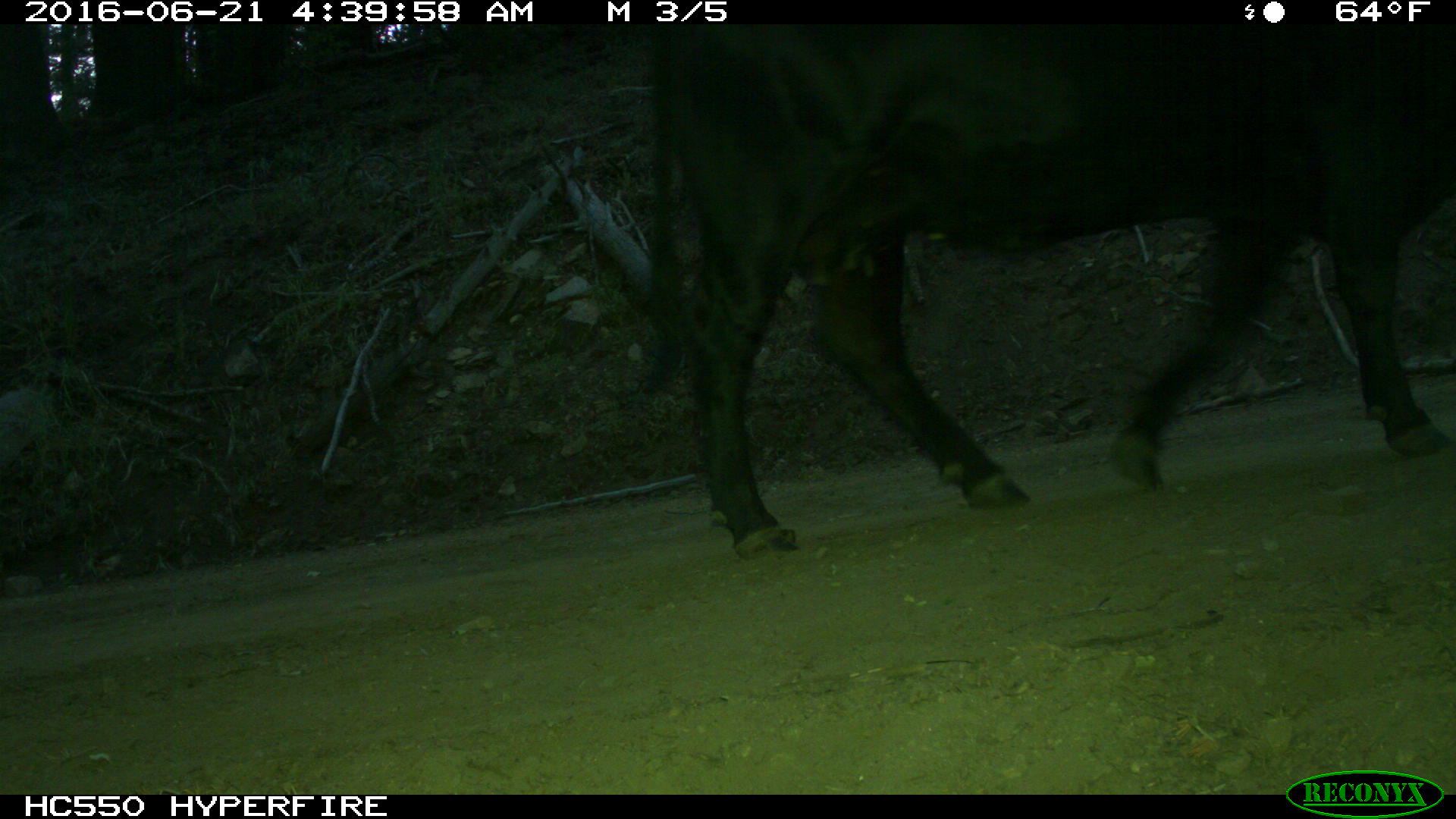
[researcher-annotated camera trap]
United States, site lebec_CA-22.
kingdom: Animalia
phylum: Chordata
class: Mammalia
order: Artiodactyla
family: Bovidae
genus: Bos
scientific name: Bos taurus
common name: domestic cow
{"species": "Bos taurus (domestic cow)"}